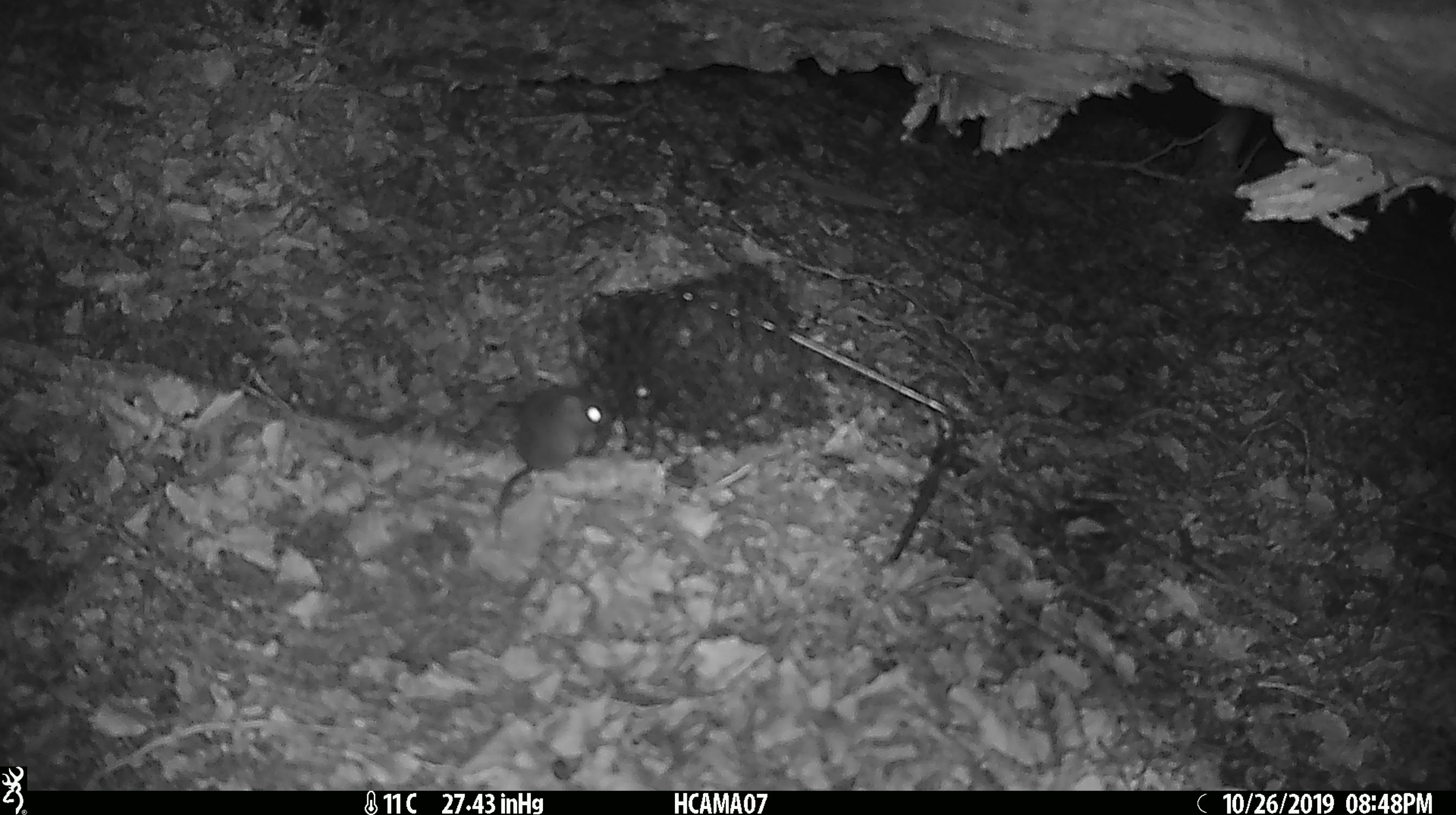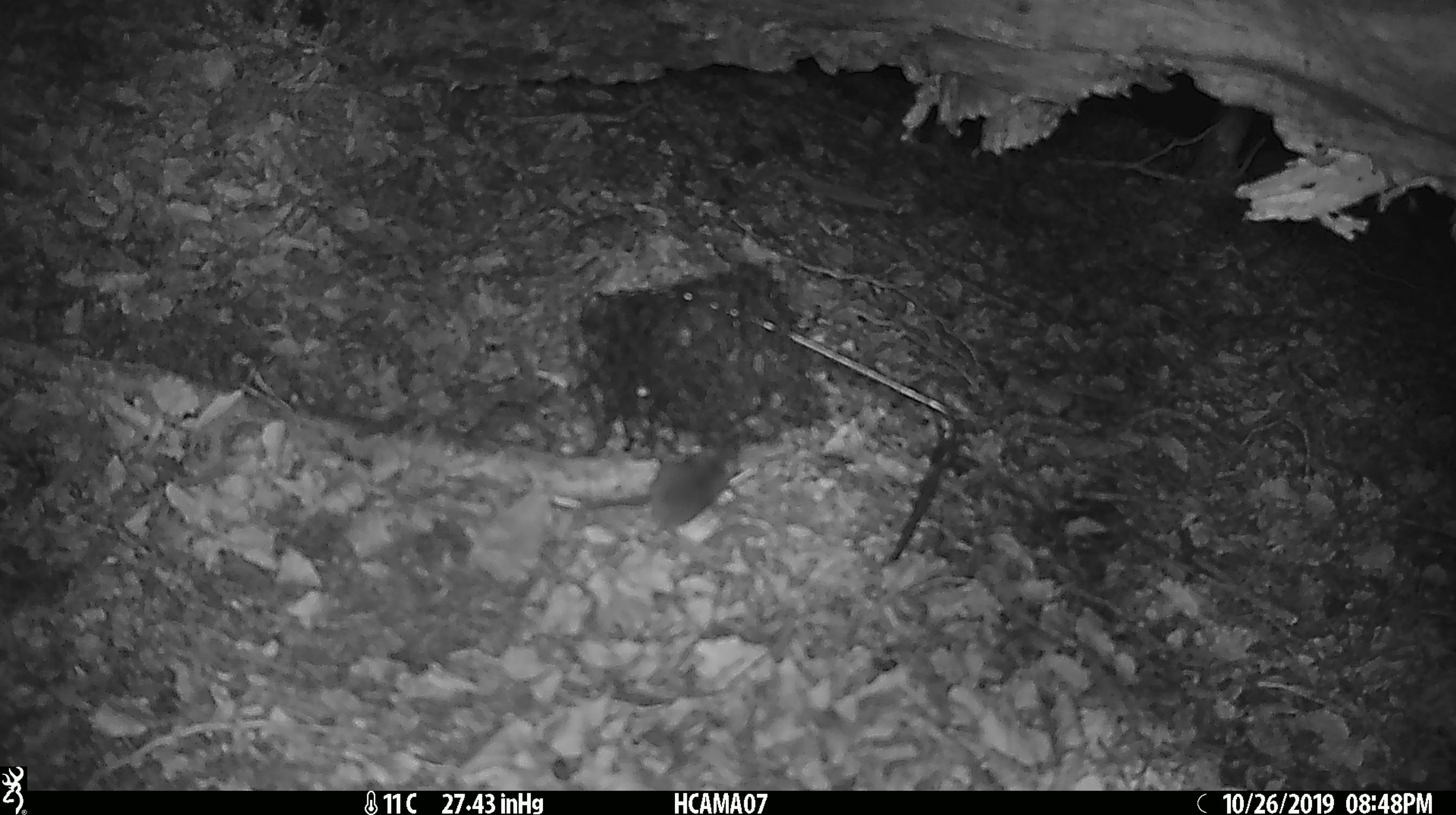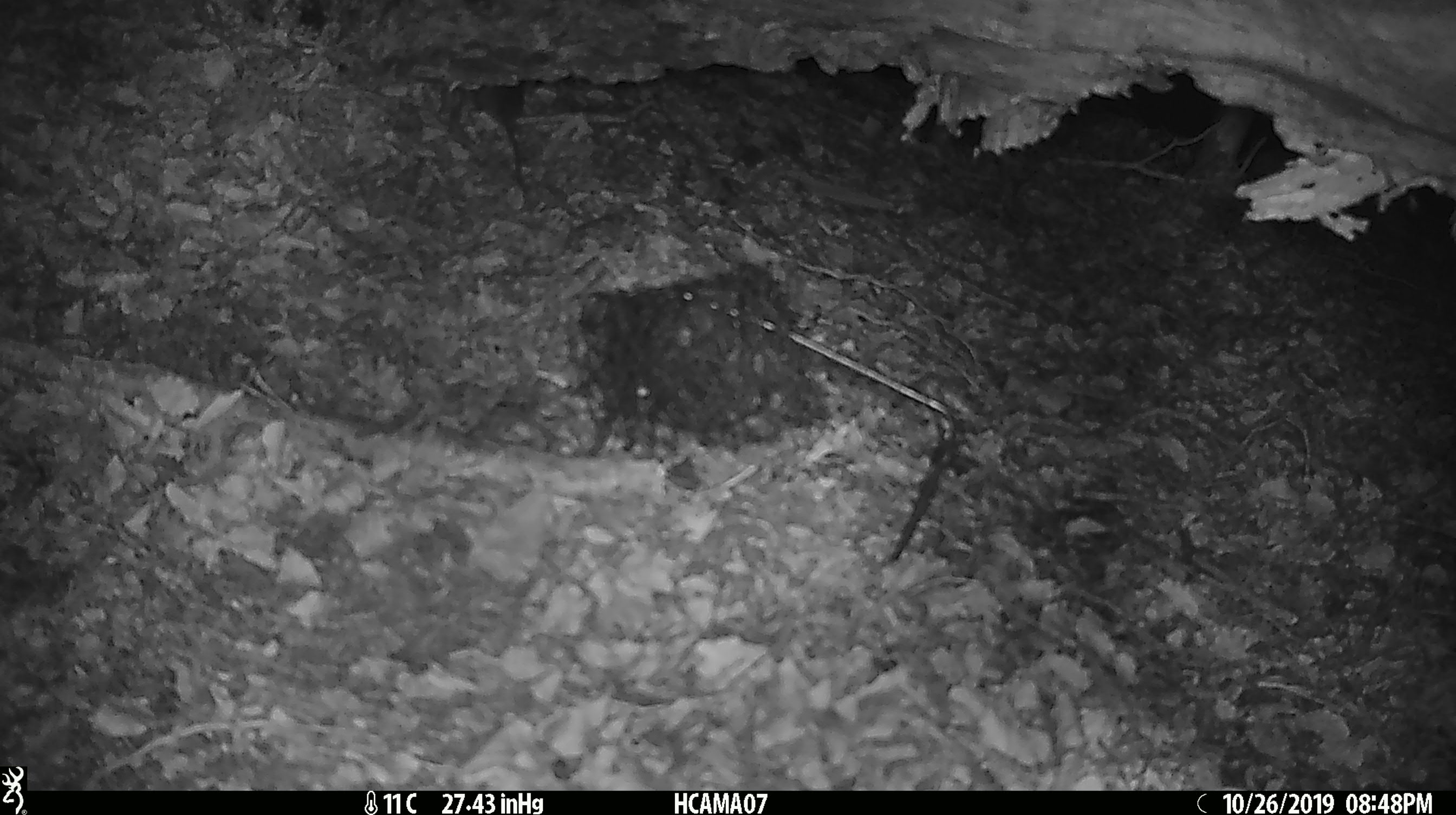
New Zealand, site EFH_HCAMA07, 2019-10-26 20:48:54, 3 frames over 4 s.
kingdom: Animalia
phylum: Chordata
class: Mammalia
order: Rodentia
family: Muridae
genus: Mus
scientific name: Mus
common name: mouse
Mouse (Mus).